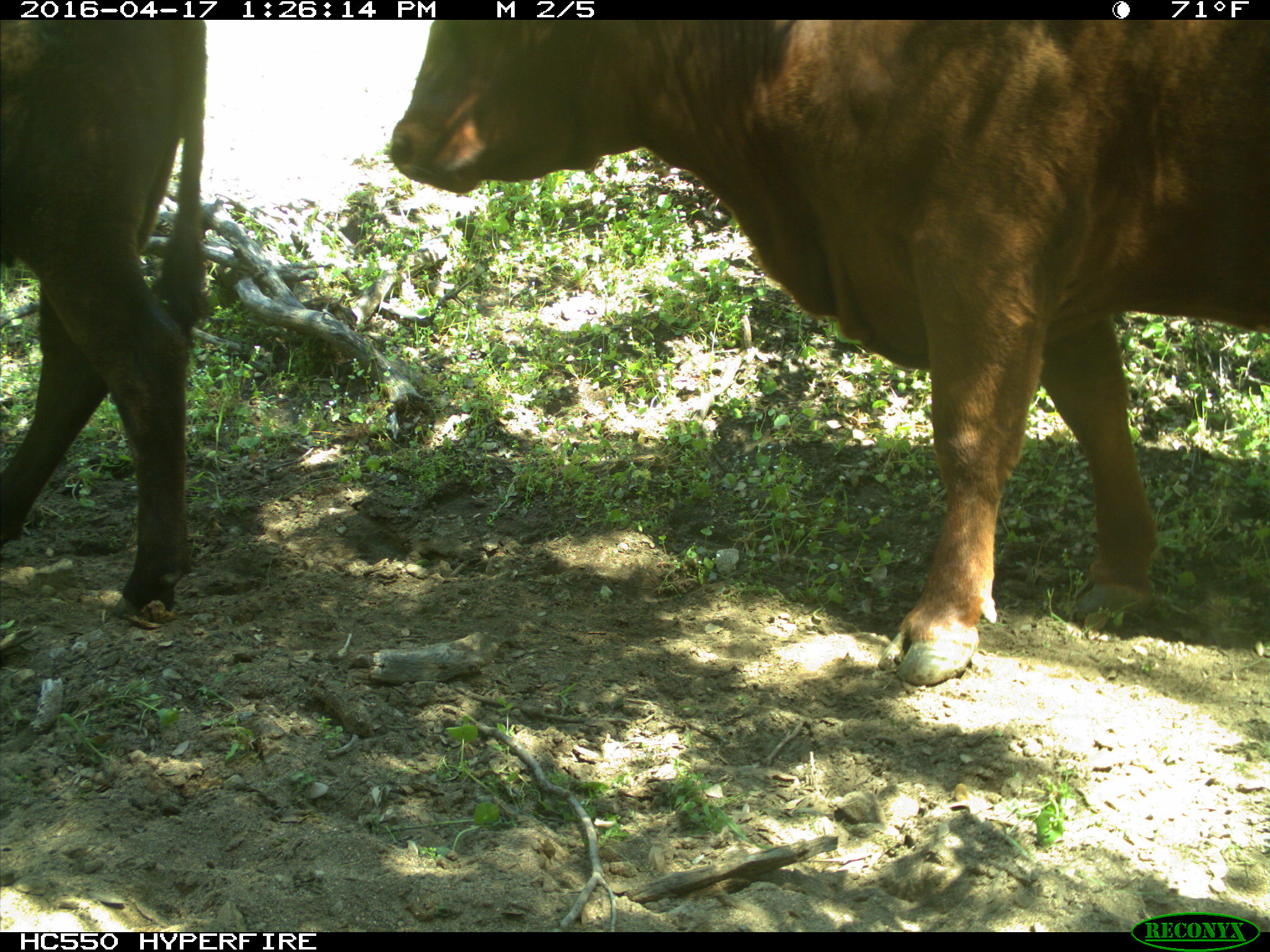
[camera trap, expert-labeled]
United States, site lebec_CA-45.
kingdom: Animalia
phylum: Chordata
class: Mammalia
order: Artiodactyla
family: Bovidae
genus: Bos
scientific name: Bos taurus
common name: domestic cow